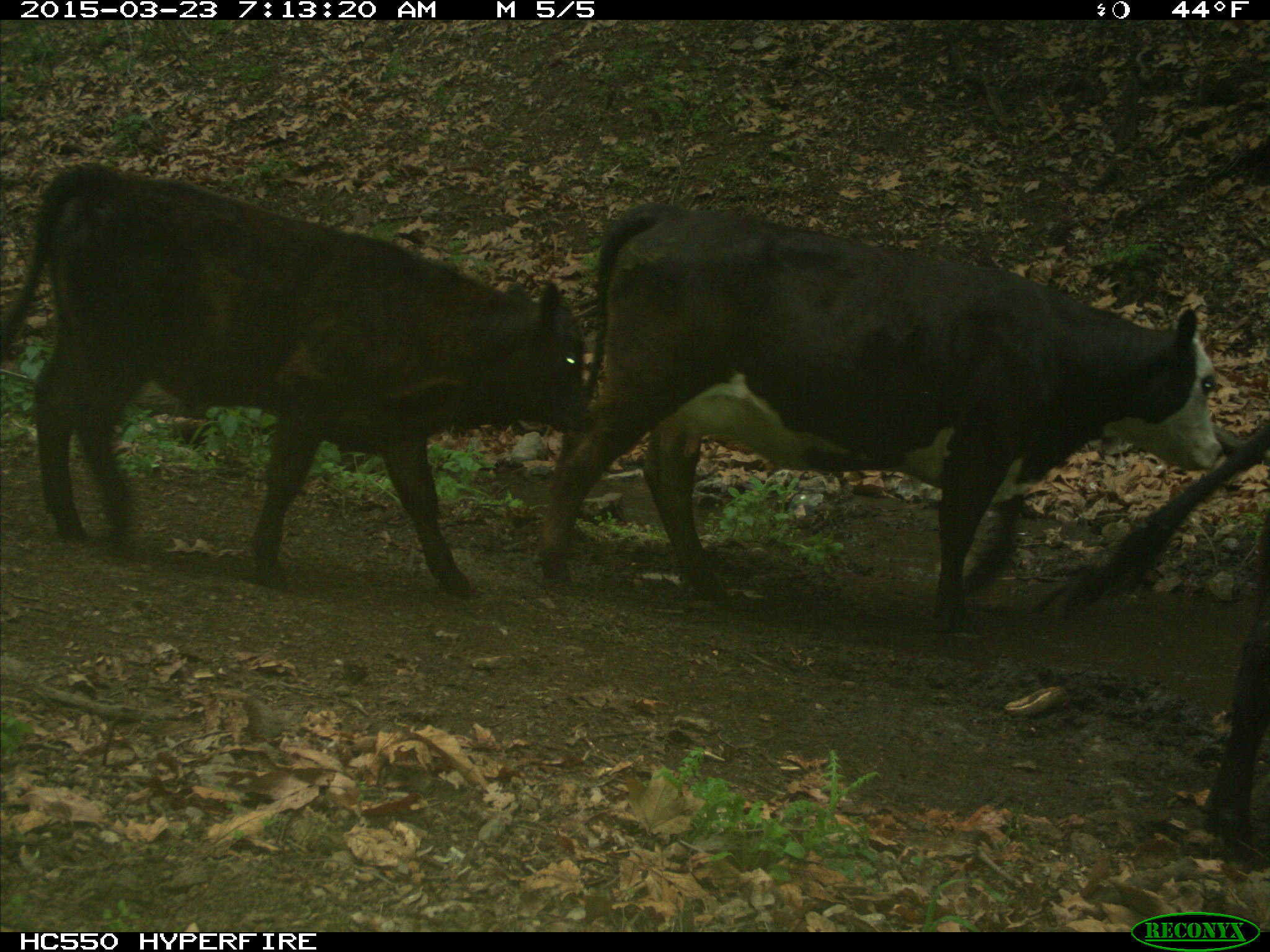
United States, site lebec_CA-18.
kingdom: Animalia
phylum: Chordata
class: Mammalia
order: Artiodactyla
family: Bovidae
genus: Bos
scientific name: Bos taurus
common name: domestic cow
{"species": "Bos taurus (domestic cow)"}